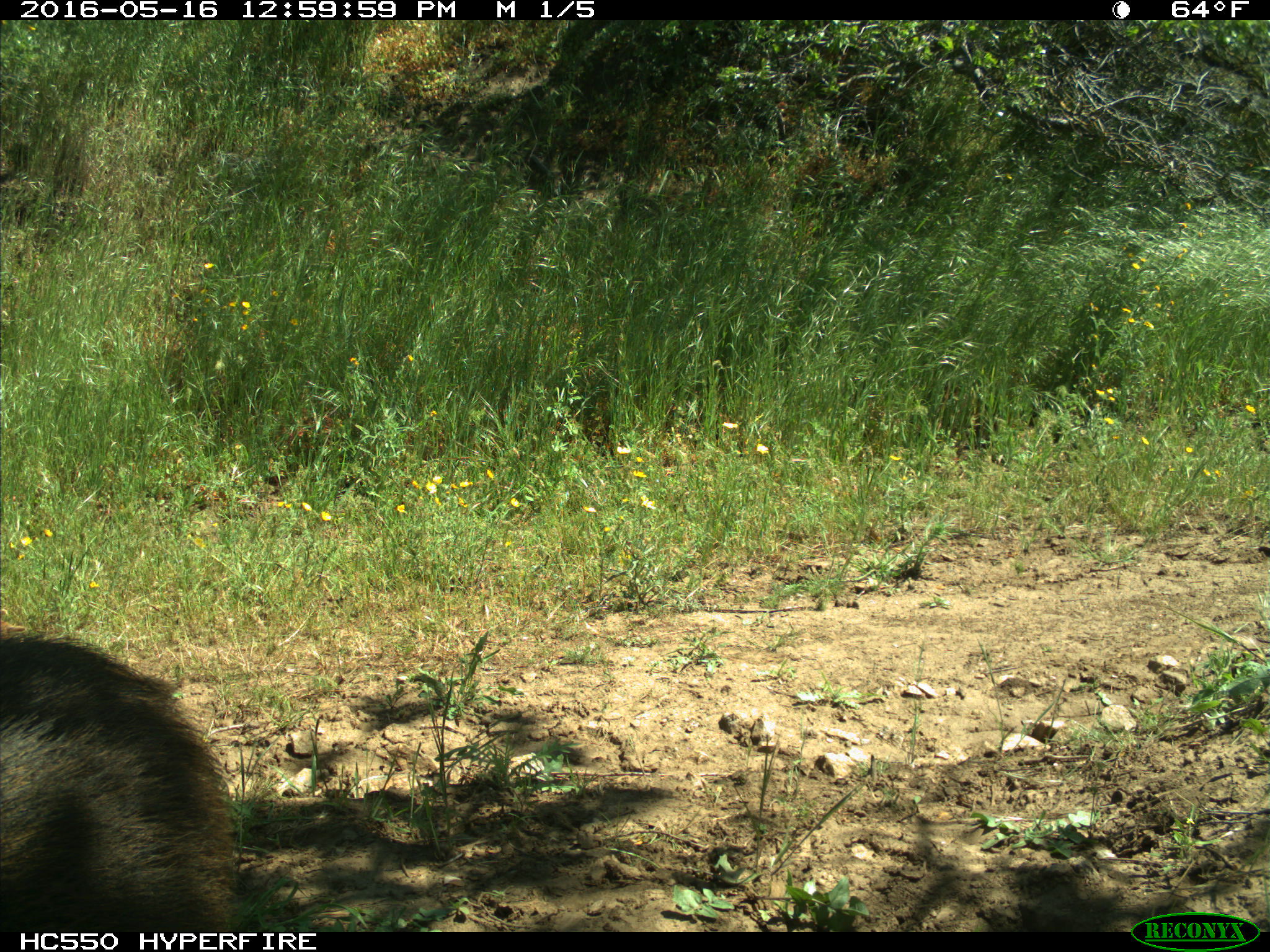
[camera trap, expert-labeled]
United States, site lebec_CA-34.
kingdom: Animalia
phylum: Chordata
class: Mammalia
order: Artiodactyla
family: Suidae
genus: Sus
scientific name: Sus scrofa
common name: wild boar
Sus scrofa (wild boar).